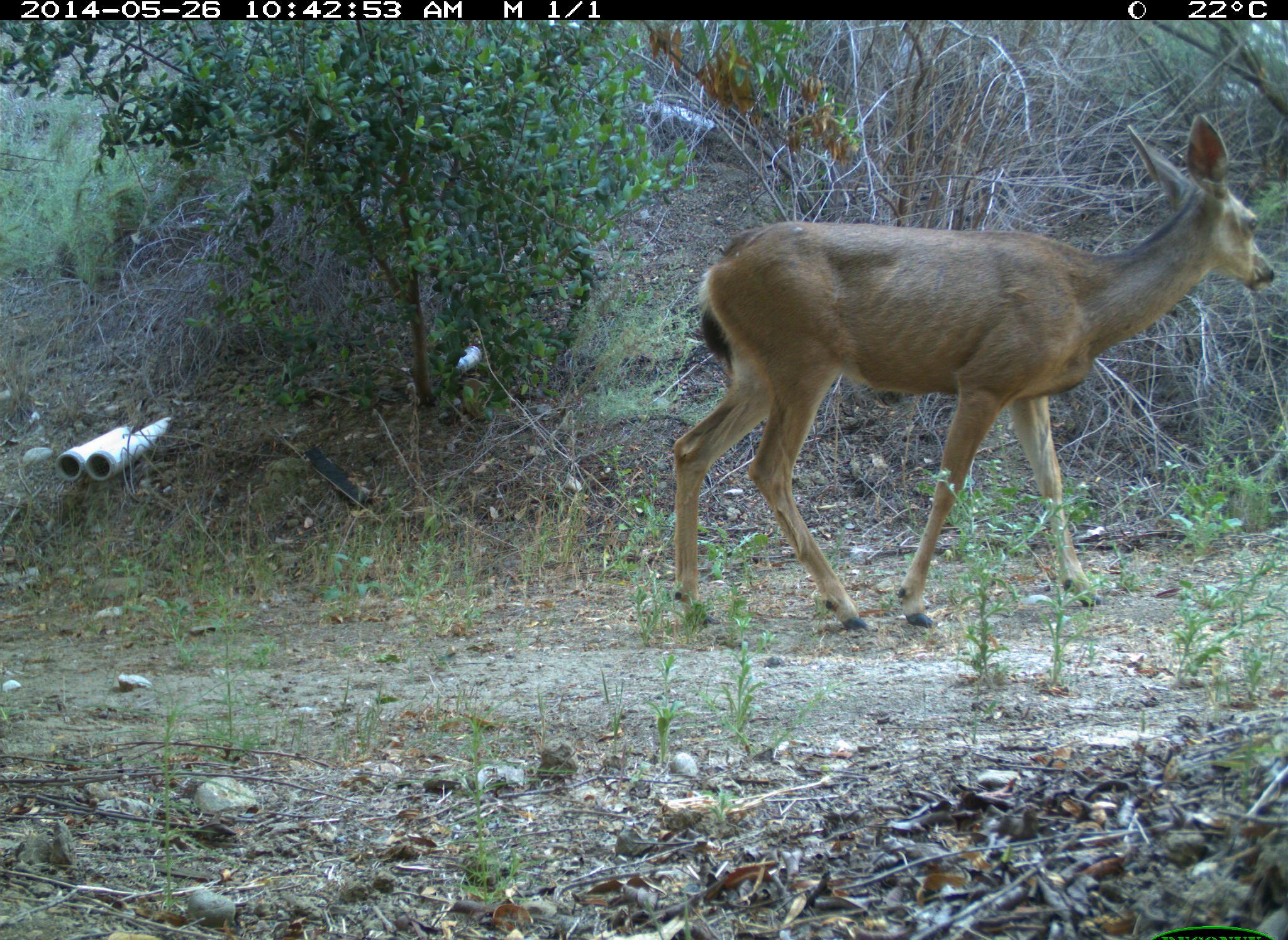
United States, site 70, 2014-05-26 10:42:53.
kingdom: Animalia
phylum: Chordata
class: Mammalia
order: Artiodactyla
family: Cervidae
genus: Odocoileus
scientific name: Odocoileus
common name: deer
Deer (Odocoileus).